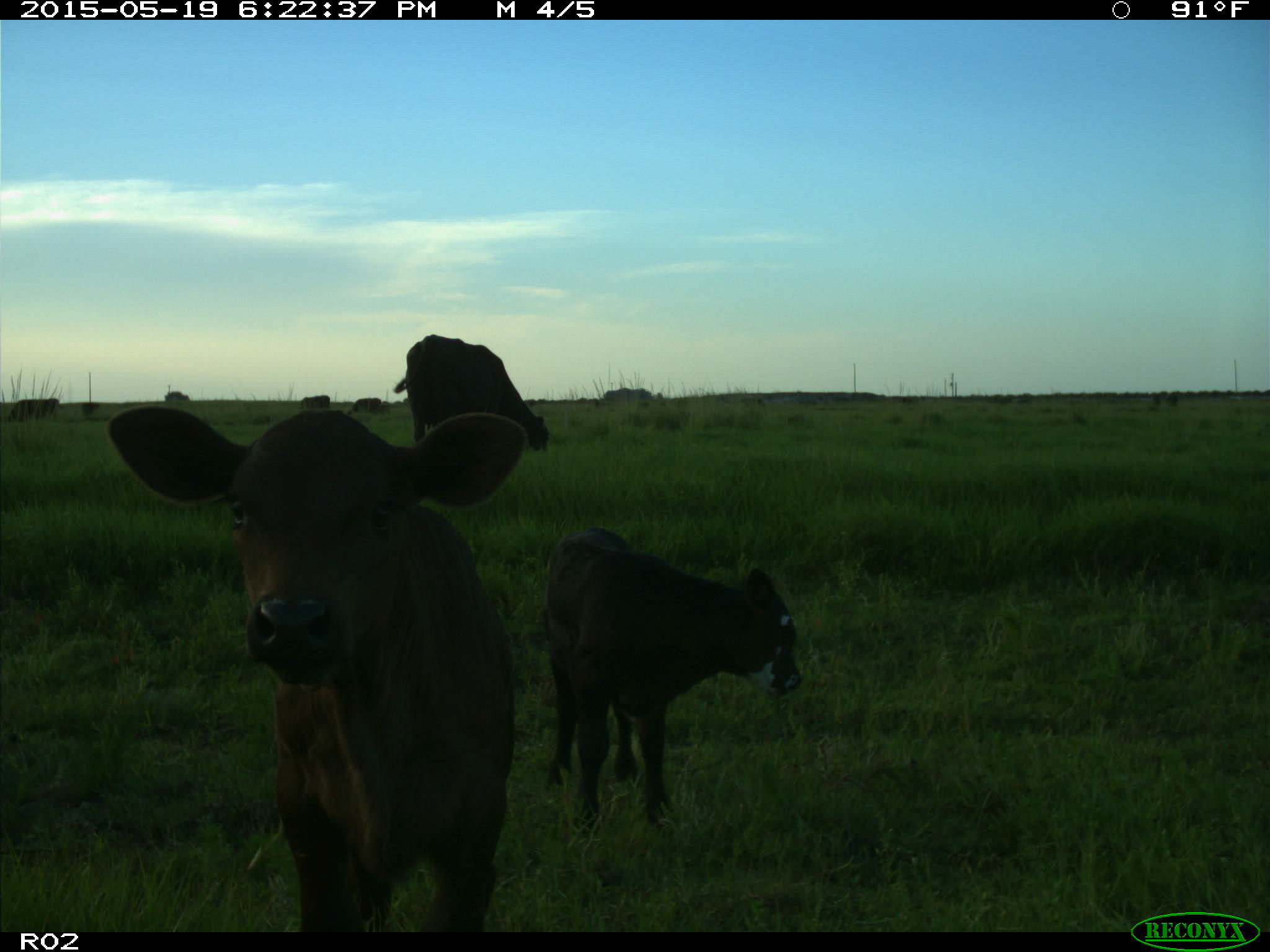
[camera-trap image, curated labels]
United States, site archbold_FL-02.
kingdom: Animalia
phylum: Chordata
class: Mammalia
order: Artiodactyla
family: Bovidae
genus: Bos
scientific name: Bos taurus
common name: domestic cow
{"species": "Bos taurus (domestic cow)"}